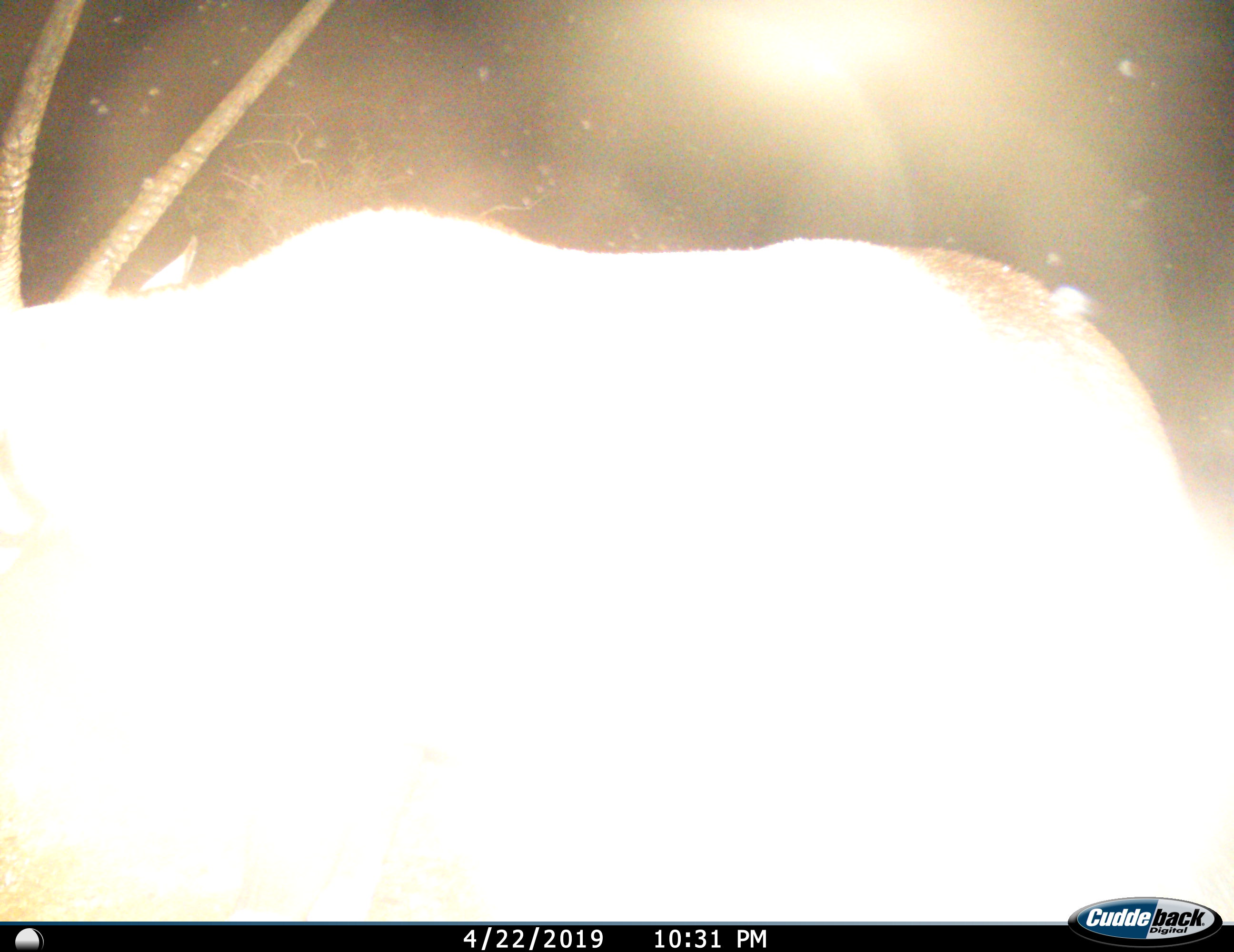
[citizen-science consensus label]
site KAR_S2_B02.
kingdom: Animalia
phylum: Chordata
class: Mammalia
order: Artiodactyla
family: Bovidae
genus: Oryx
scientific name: Oryx gazella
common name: gemsbok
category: oryx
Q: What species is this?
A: Oryx (gemsbok) (Oryx gazella).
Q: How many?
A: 1.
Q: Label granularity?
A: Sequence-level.